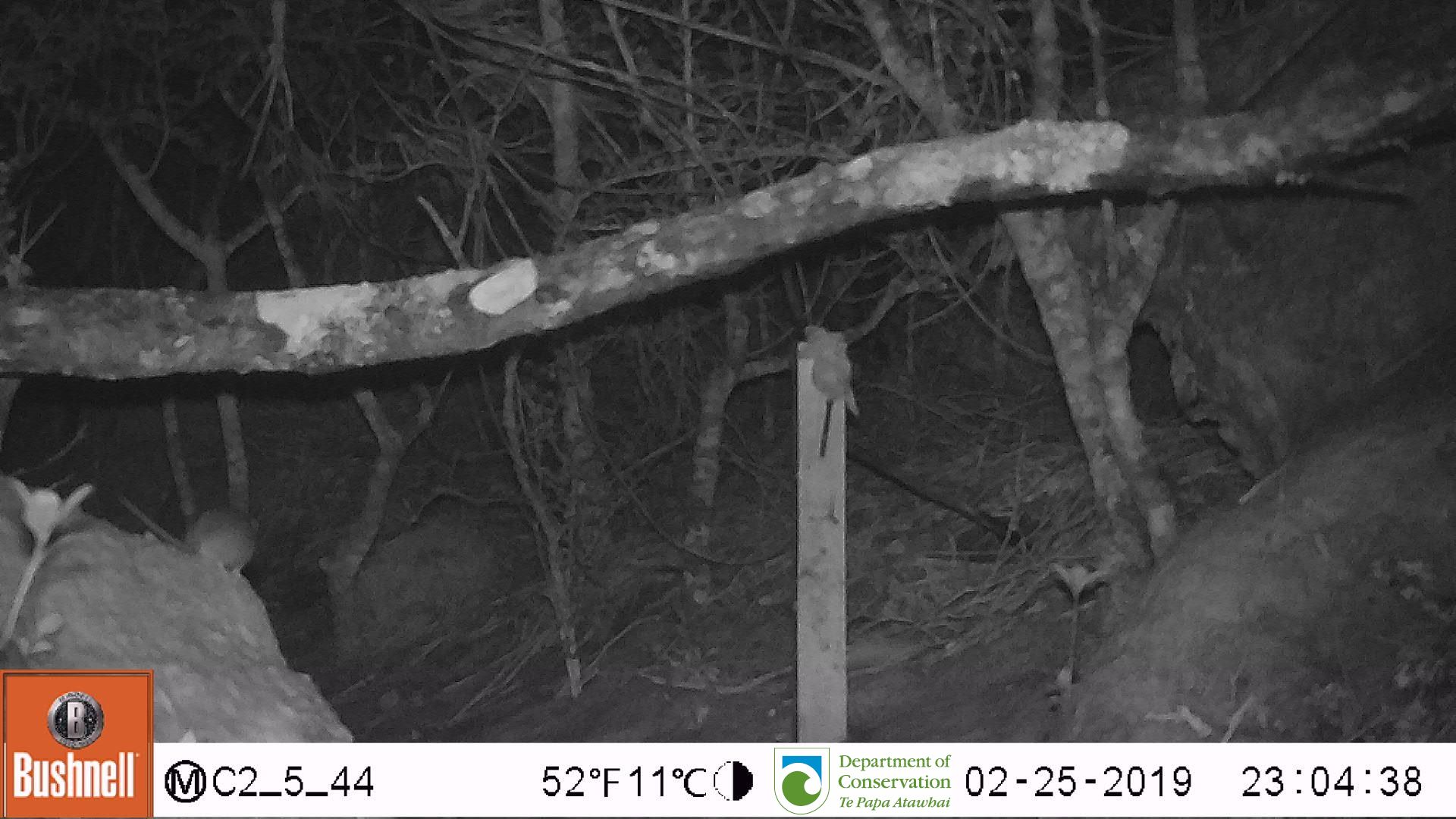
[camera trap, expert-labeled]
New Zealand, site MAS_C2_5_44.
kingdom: Animalia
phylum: Chordata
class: Mammalia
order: Rodentia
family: Muridae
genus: Mus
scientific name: Mus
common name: mouse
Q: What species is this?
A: Mouse (Mus).